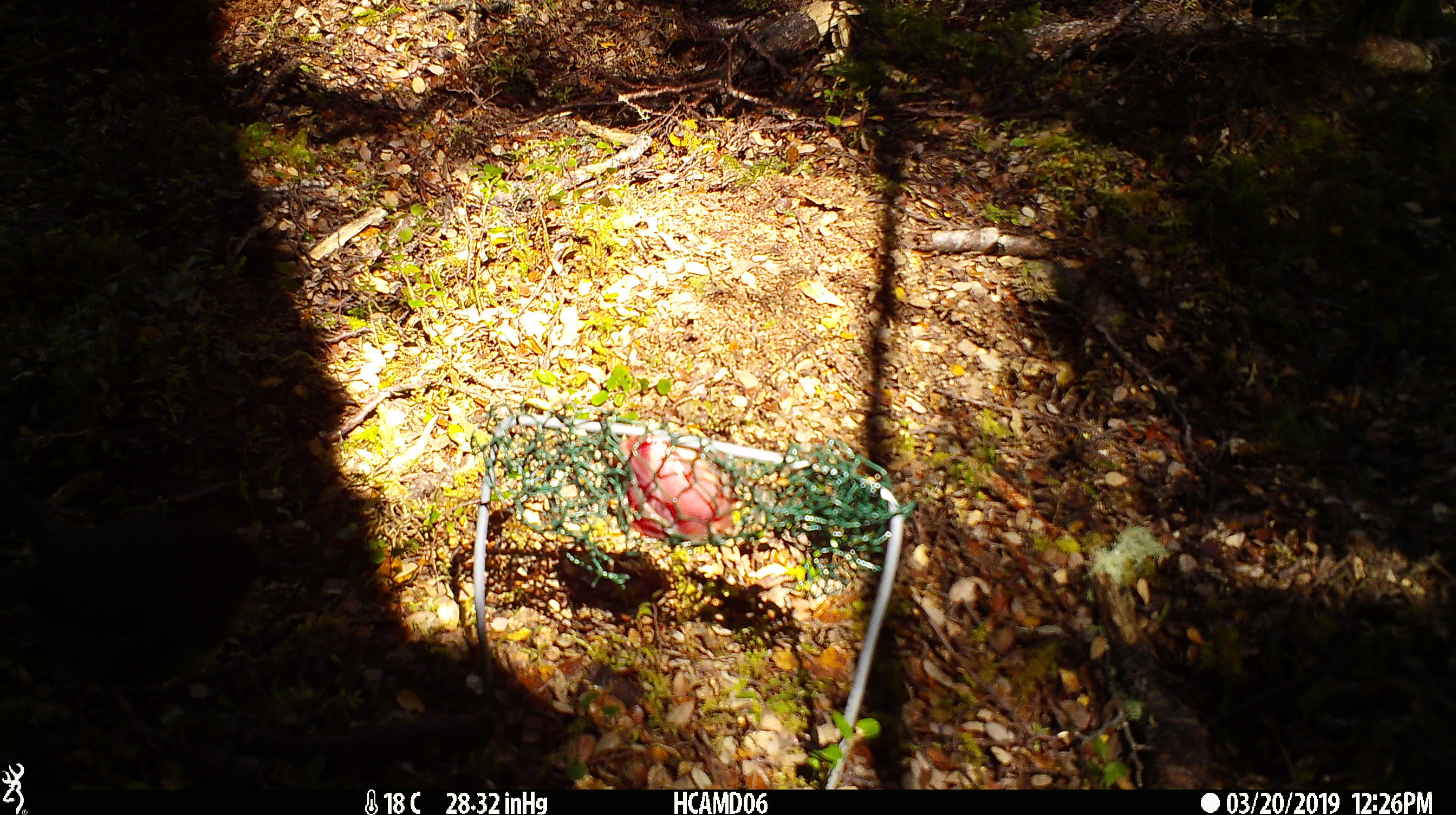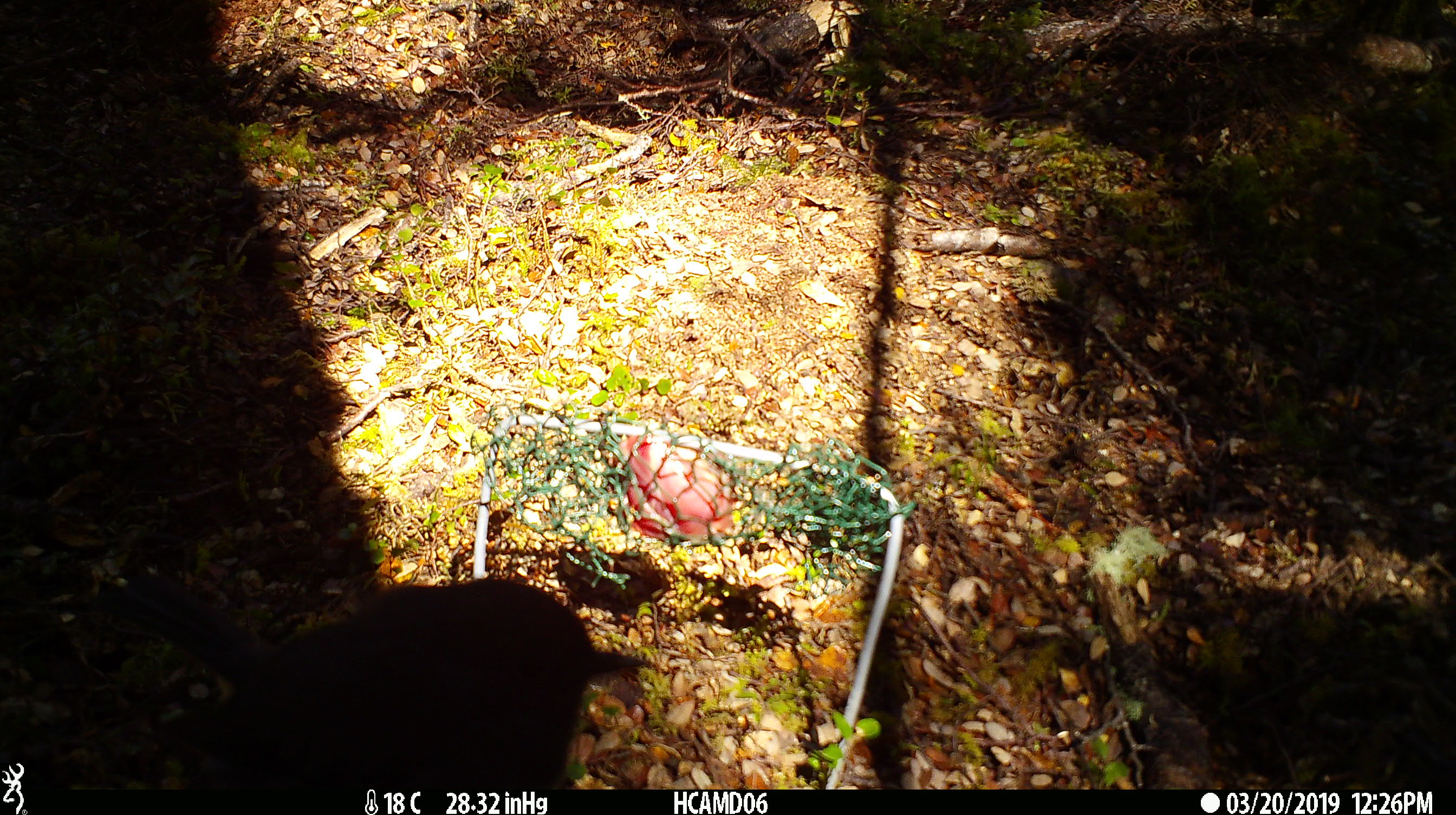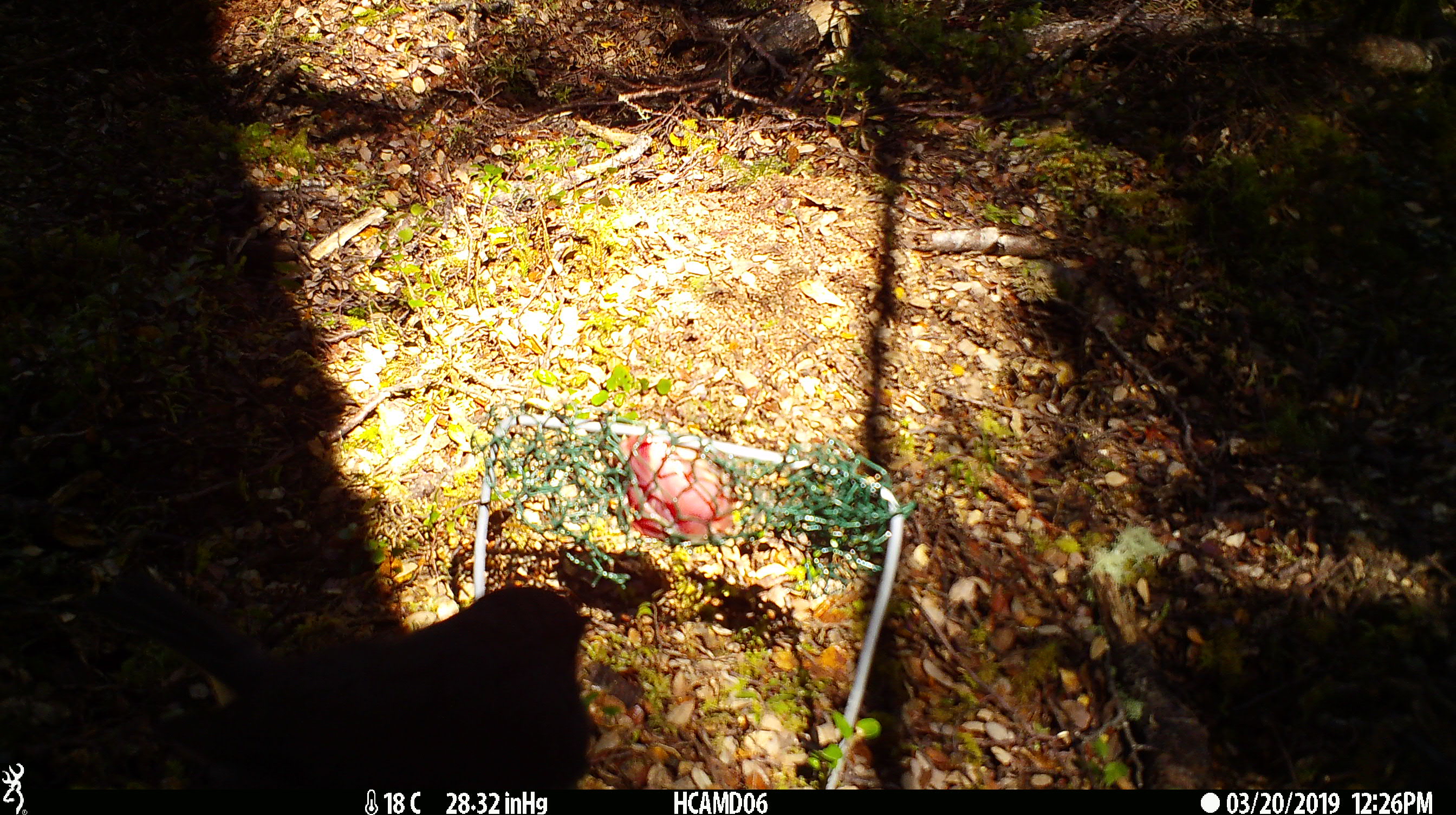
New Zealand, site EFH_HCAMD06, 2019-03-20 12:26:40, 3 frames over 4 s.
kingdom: Animalia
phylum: Chordata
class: Aves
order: Passeriformes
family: Petroicidae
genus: Petroica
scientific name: Petroica australis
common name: new zealand robin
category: robin